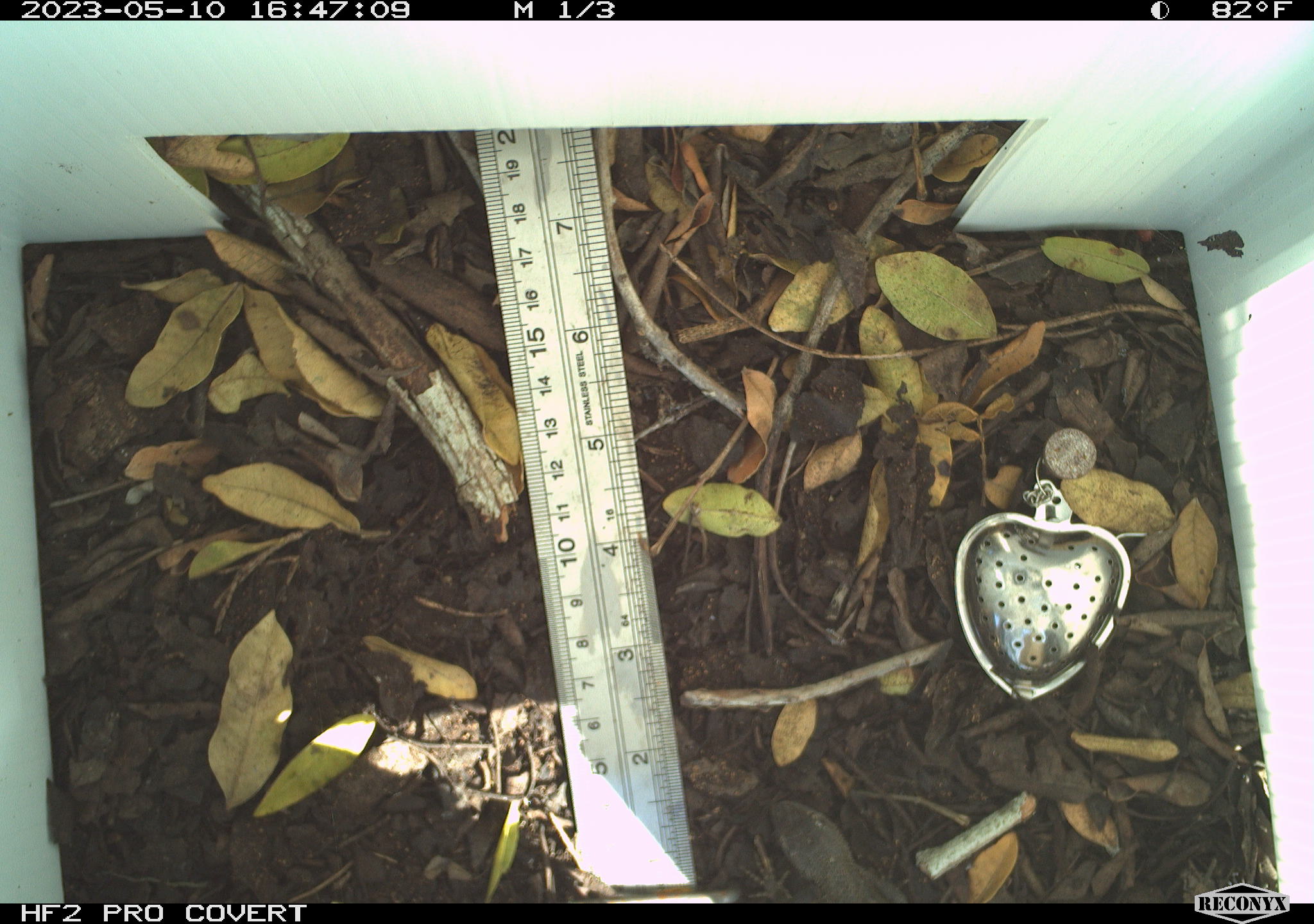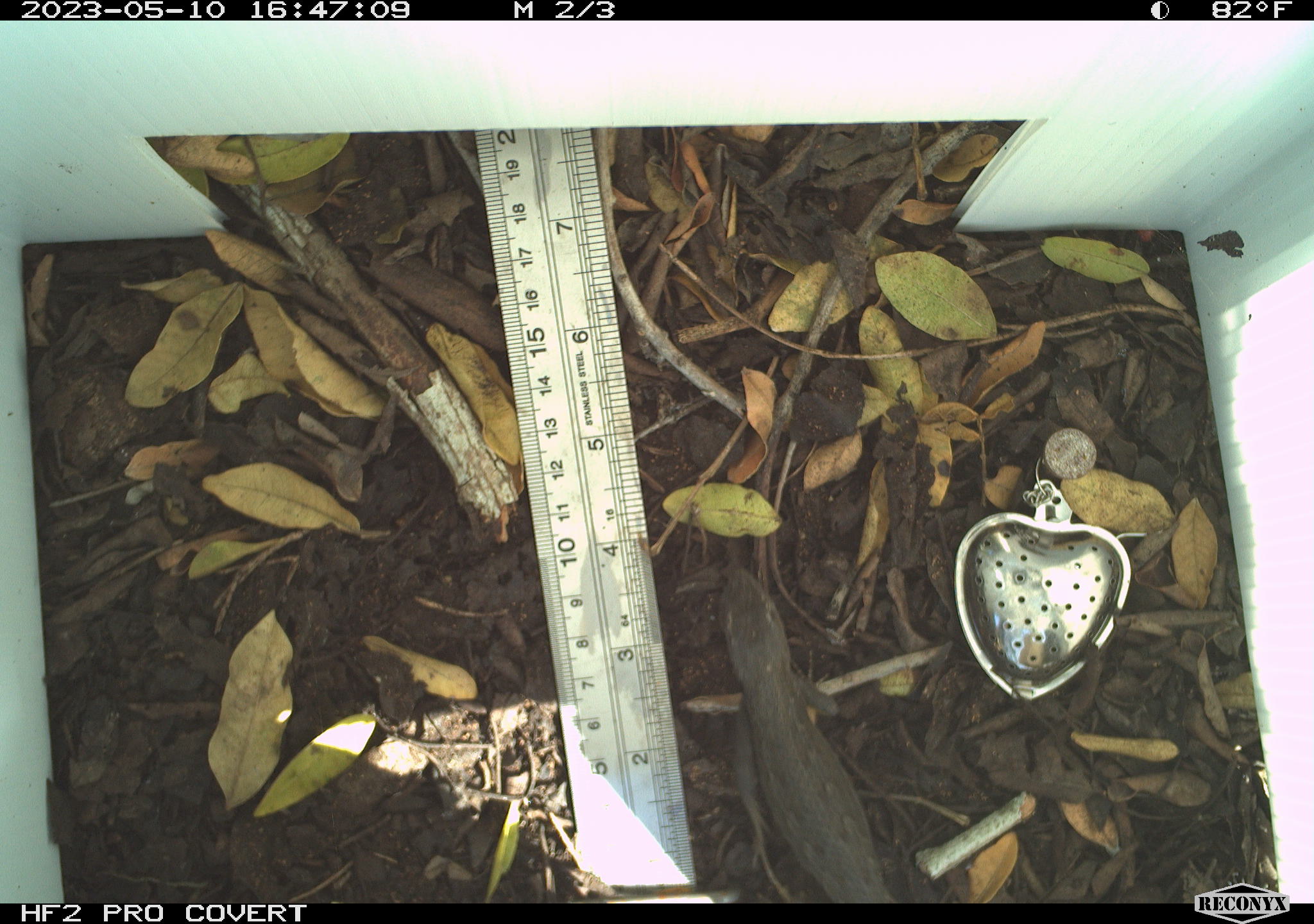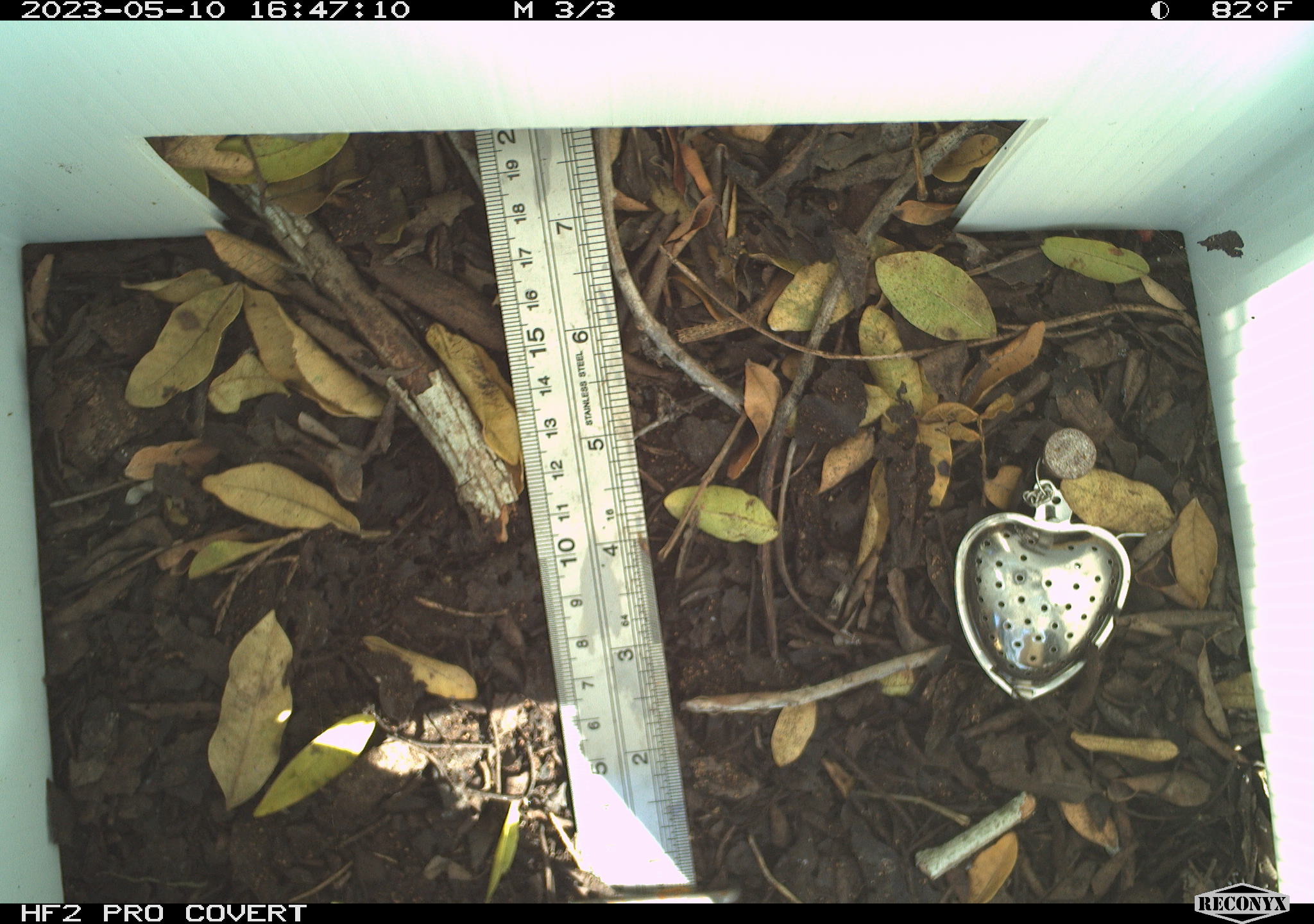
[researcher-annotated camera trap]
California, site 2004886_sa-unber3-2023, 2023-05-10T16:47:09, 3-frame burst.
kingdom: Animalia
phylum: Chordata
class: Reptilia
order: Squamata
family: Phrynosomatidae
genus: Sceloporus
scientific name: Sceloporus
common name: spiny lizards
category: sceloporus species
Sceloporus species (spiny lizards) (Sceloporus).